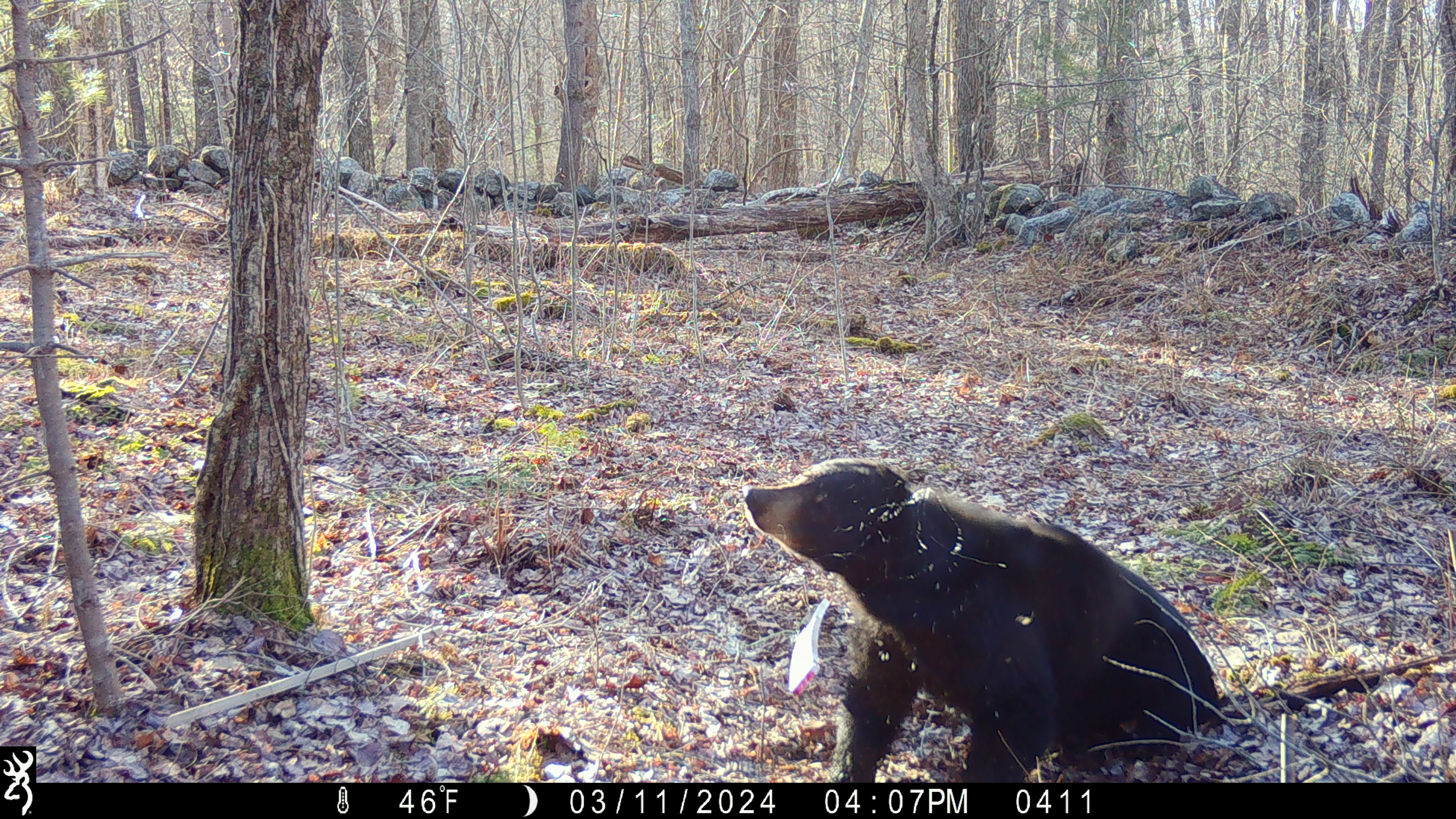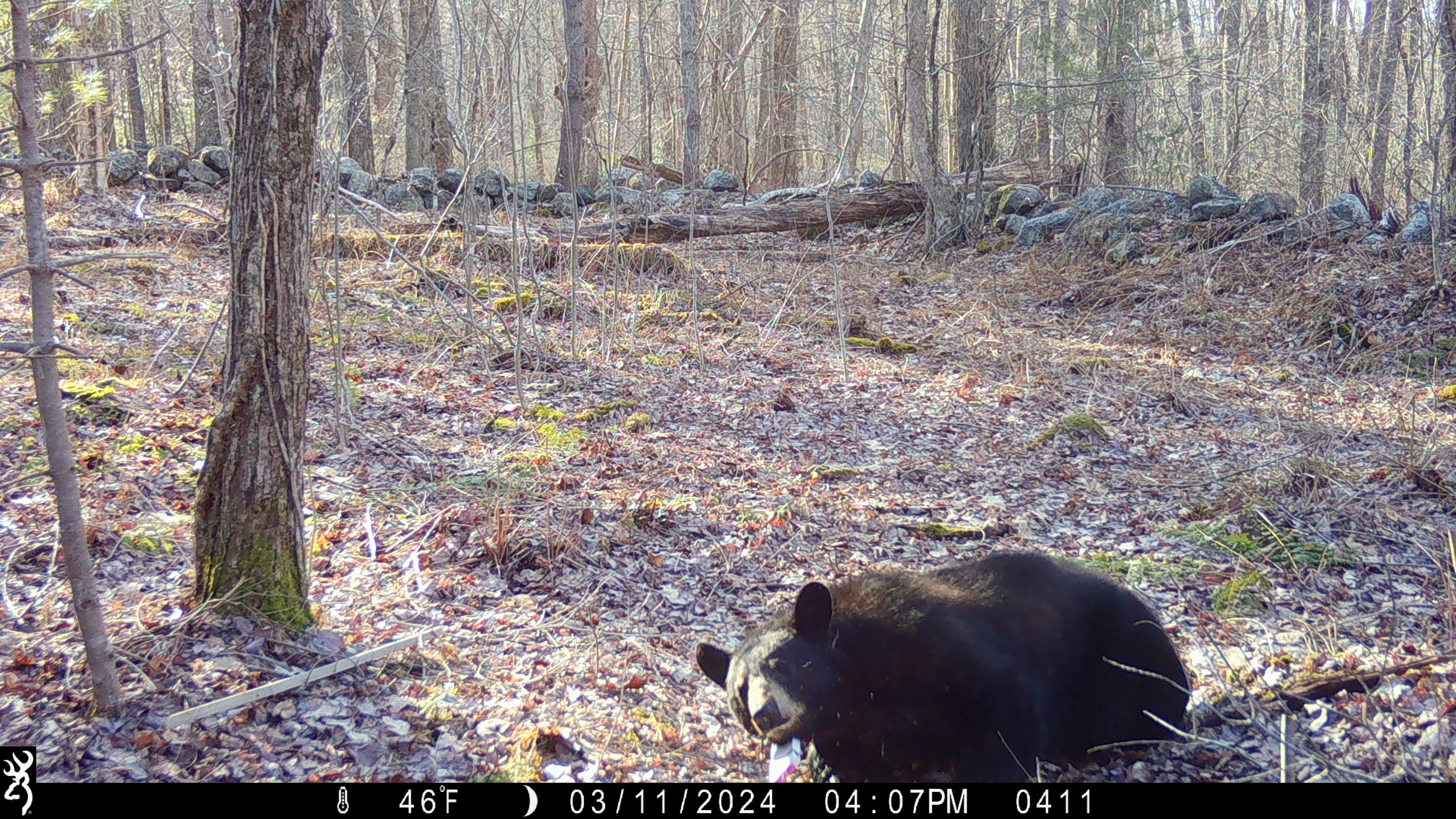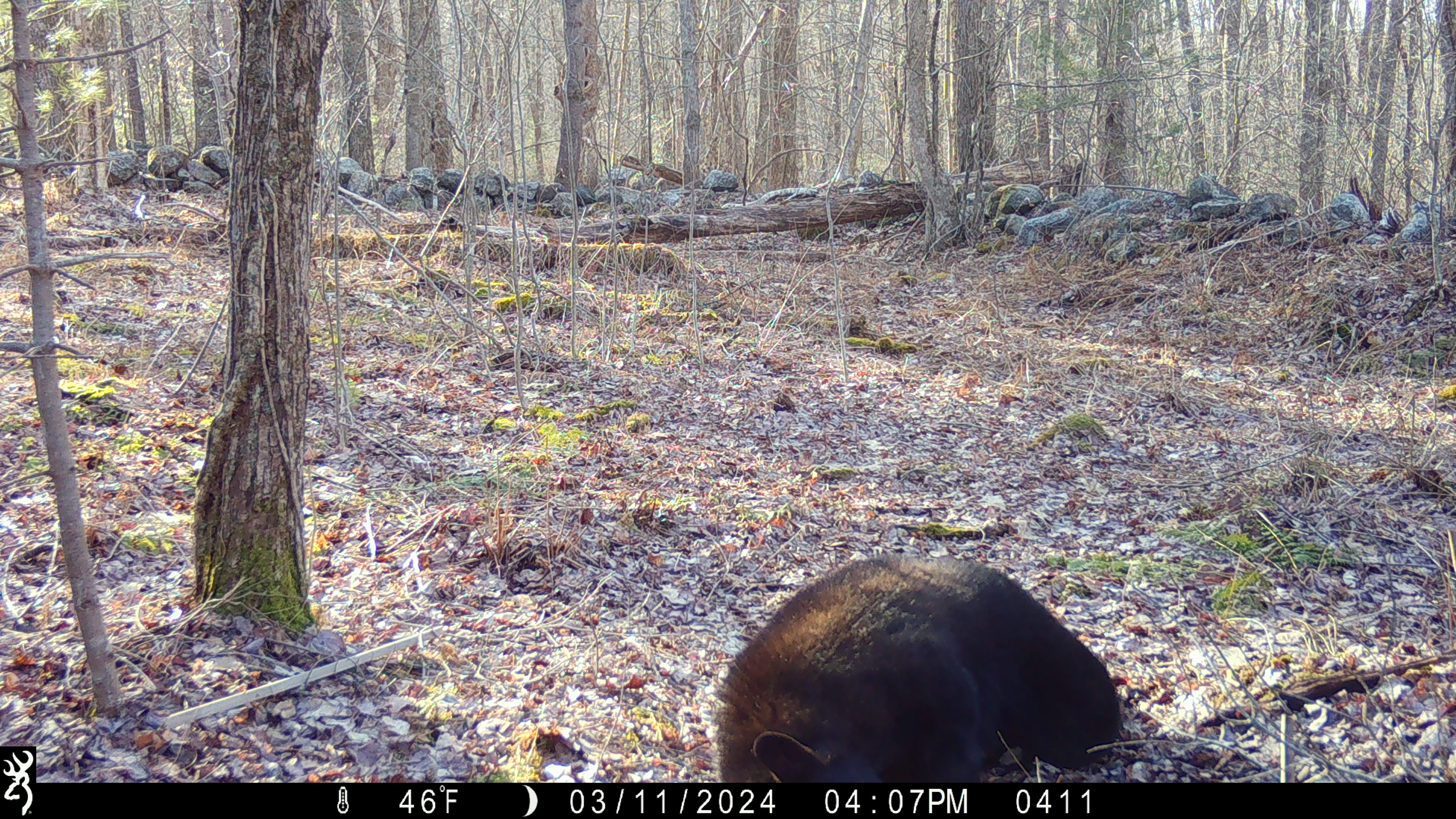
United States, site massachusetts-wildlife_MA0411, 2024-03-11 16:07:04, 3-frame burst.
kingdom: Animalia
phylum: Chordata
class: Mammalia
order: Carnivora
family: Ursidae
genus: Ursus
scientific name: Ursus americanus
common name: black bear